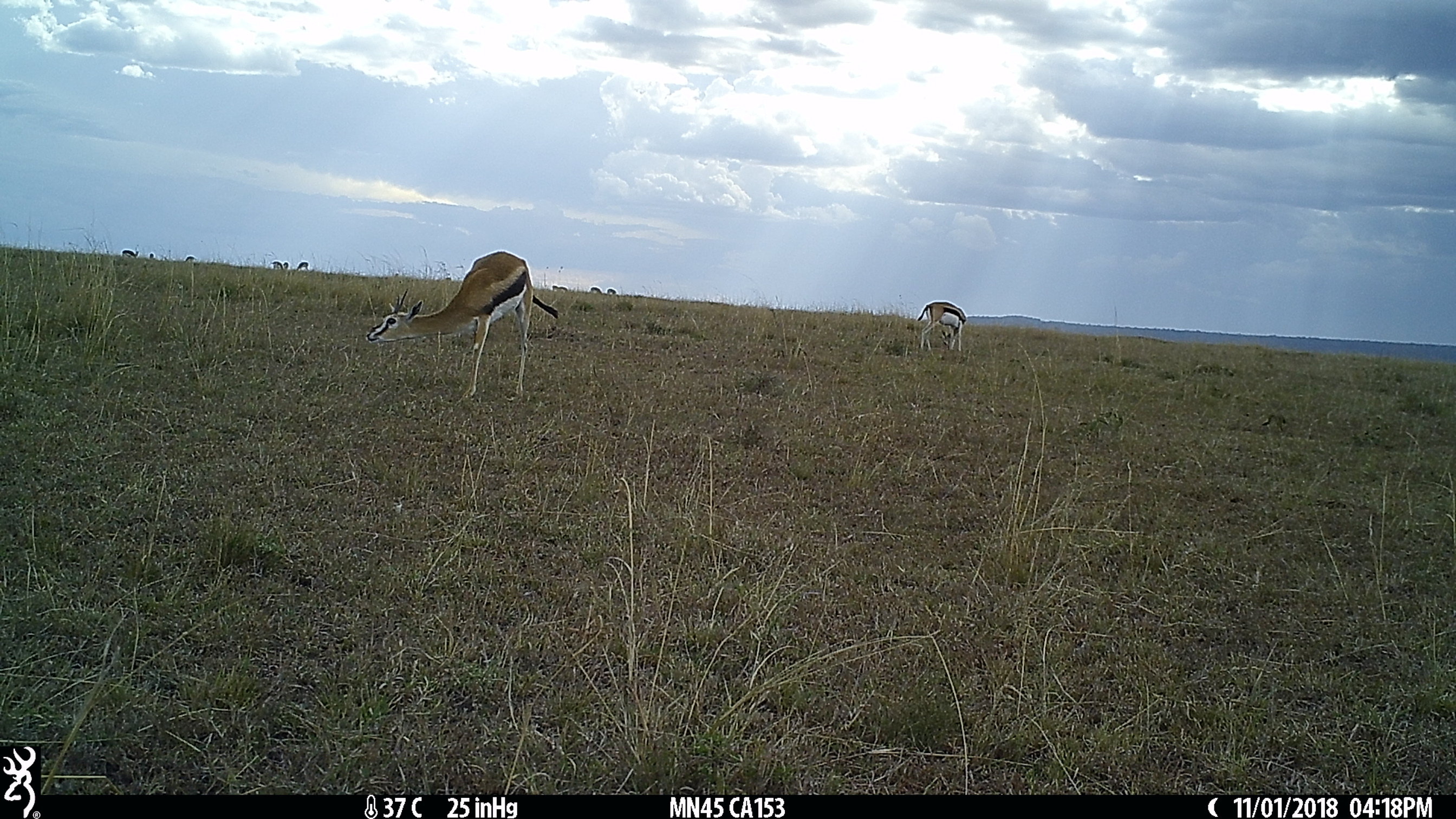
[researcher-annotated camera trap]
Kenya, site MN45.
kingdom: Animalia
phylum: Chordata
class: Mammalia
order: Artiodactyla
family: Bovidae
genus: Eudorcas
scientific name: Eudorcas thomsonii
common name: thomon's gazelle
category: gazelle thomsons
Gazelle thomsons (thomon's gazelle) (Eudorcas thomsonii).